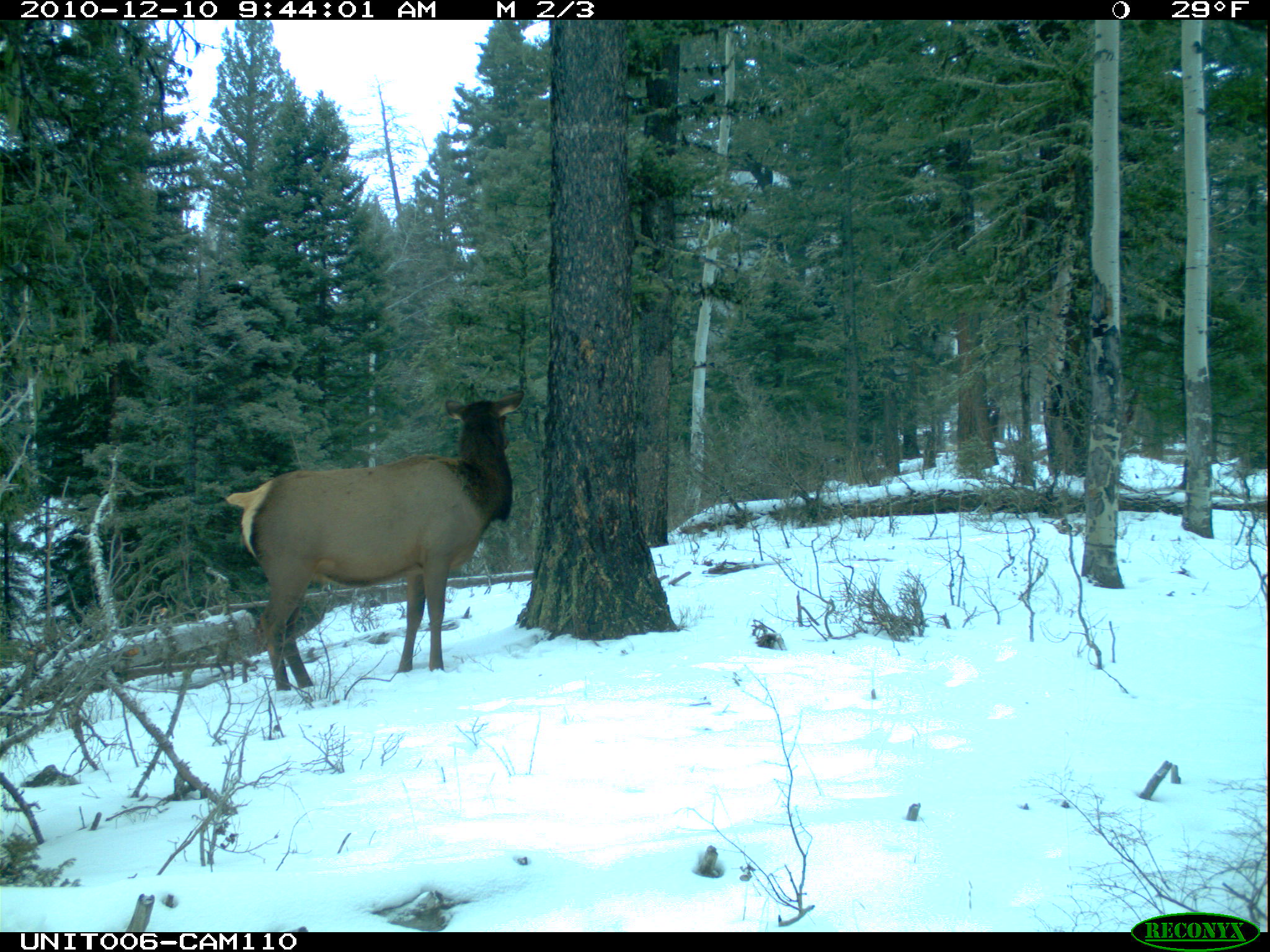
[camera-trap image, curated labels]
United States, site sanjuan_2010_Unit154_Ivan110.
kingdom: Animalia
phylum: Chordata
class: Mammalia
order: Artiodactyla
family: Cervidae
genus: Cervus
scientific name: Cervus elaphus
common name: red deer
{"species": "Cervus elaphus (red deer)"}